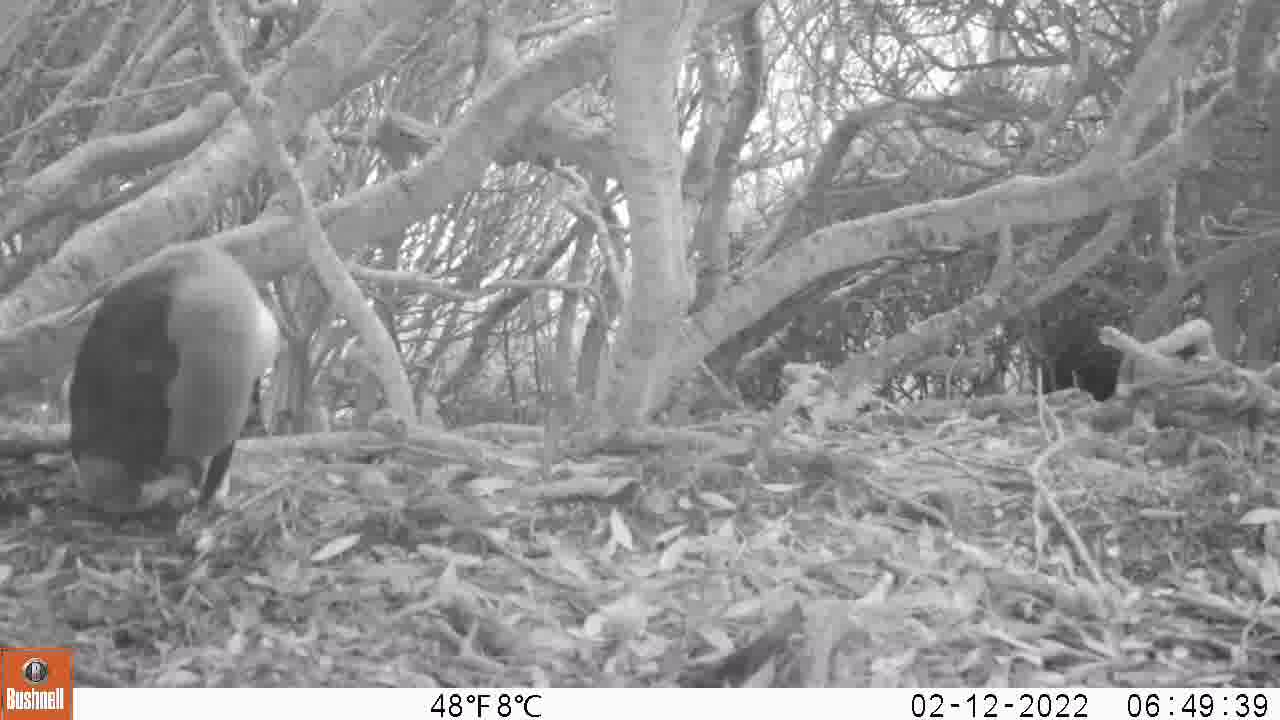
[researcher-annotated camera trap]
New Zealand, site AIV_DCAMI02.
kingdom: Animalia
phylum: Chordata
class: Aves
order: Sphenisciformes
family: Spheniscidae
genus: Megadyptes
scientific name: Megadyptes antipodes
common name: yellow-eyed penguin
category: yellow eyed penguin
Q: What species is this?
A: Yellow eyed penguin (yellow-eyed penguin) (Megadyptes antipodes).